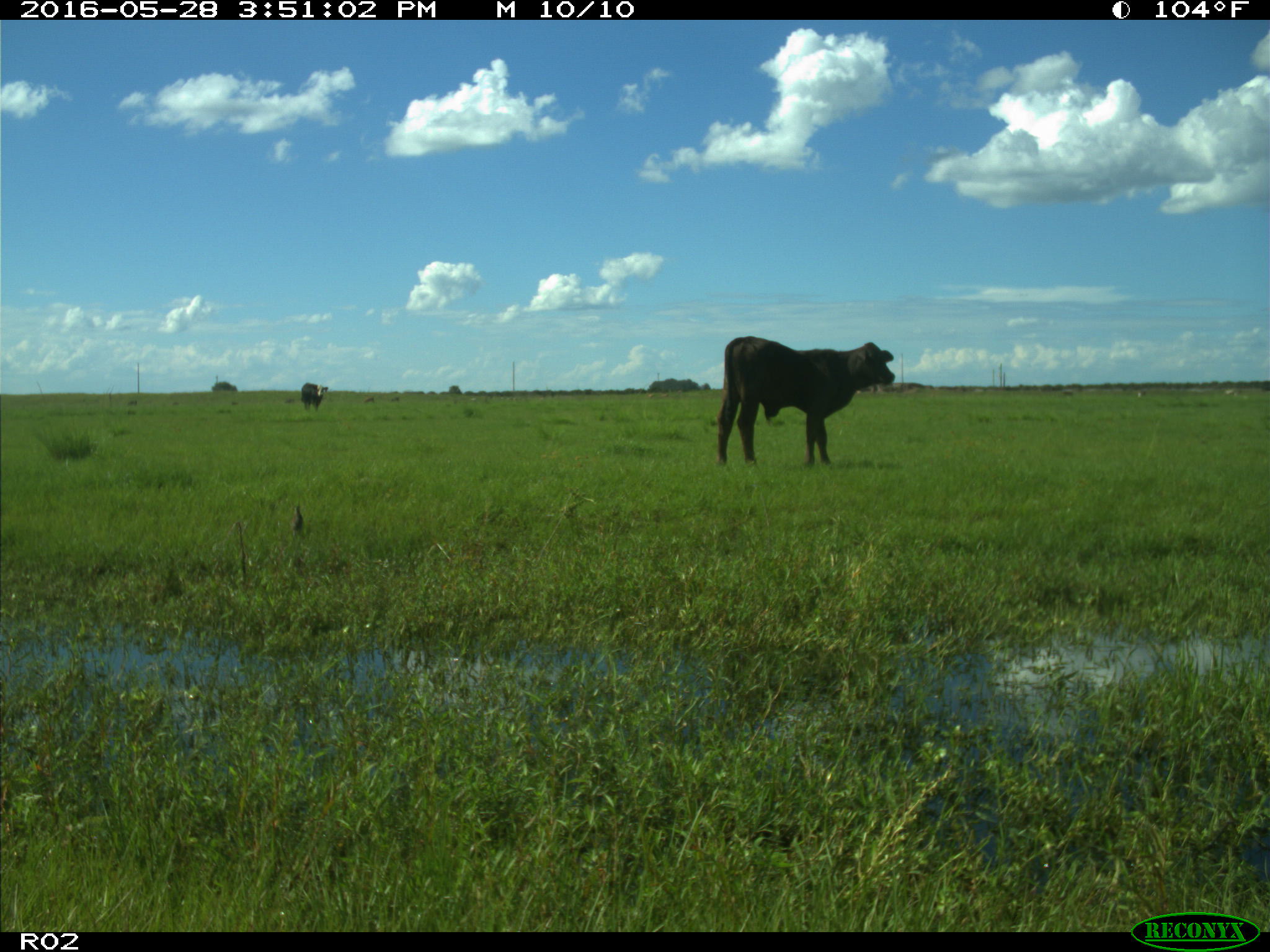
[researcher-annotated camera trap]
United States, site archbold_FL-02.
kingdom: Animalia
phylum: Chordata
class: Mammalia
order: Artiodactyla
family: Bovidae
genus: Bos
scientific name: Bos taurus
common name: domestic cow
Bos taurus (domestic cow).